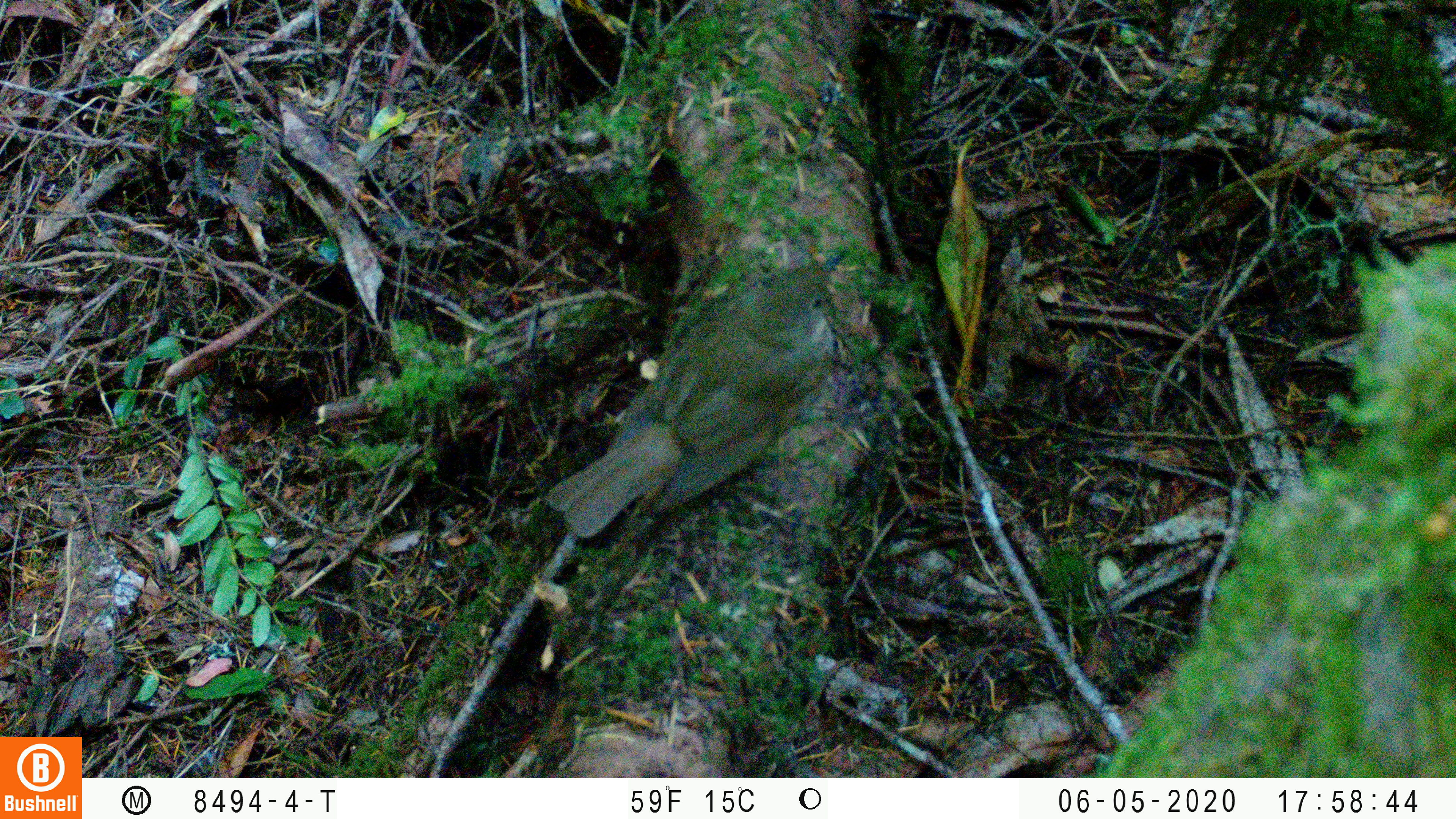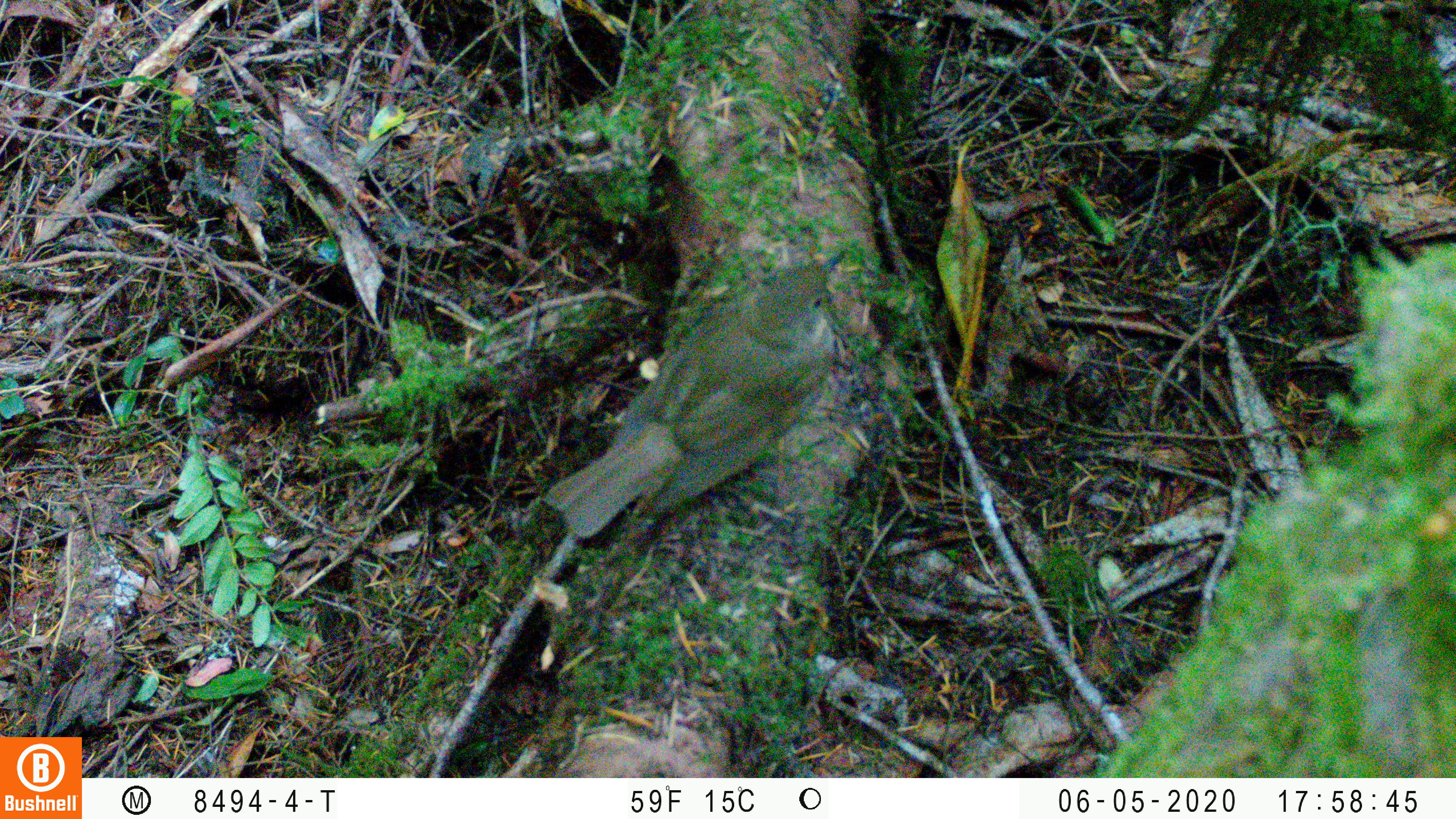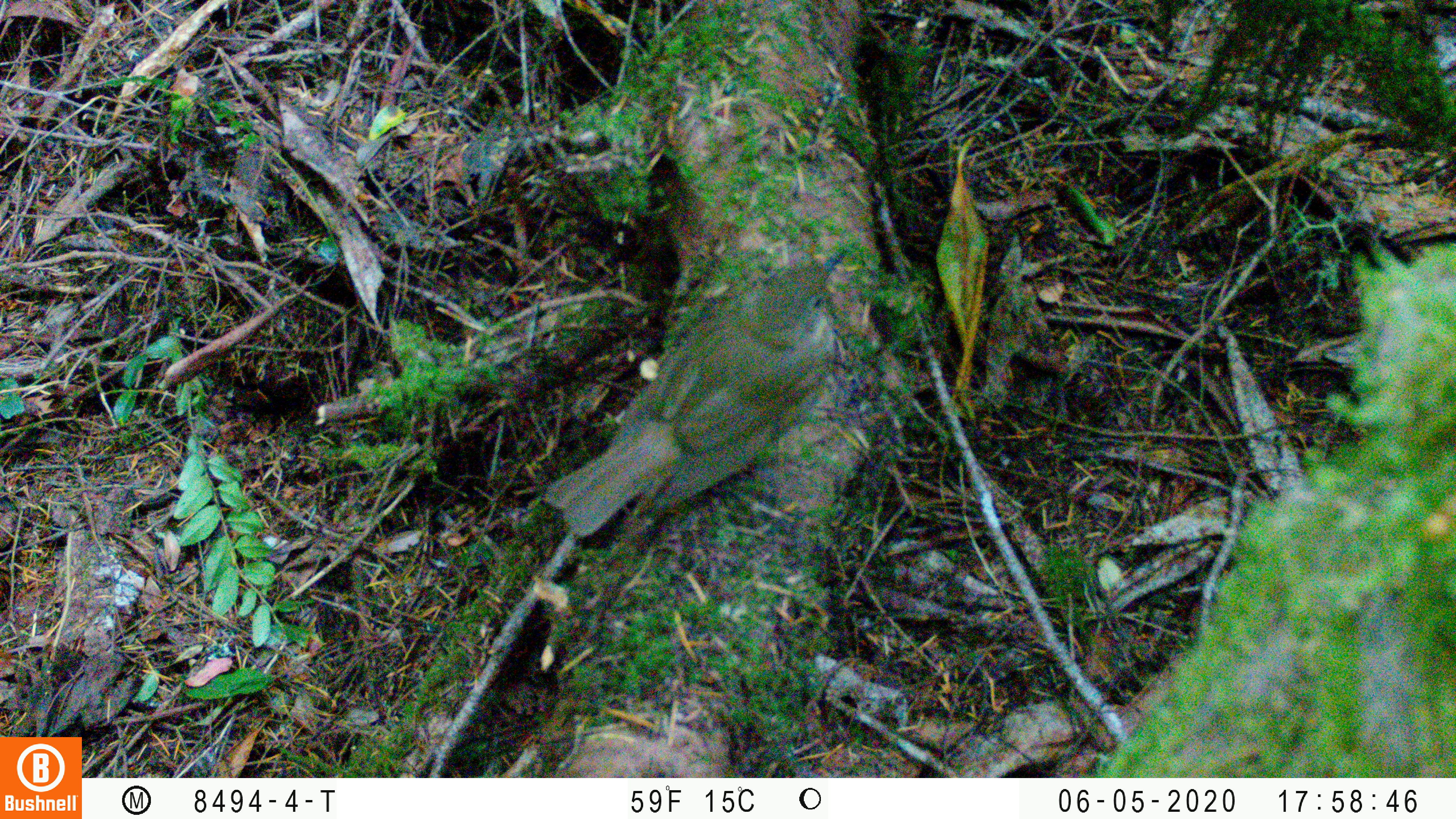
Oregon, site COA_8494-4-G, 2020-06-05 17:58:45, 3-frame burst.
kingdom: Animalia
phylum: Chordata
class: Aves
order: Passeriformes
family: Turdidae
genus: Catharus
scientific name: Catharus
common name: brown thrushes and nightingale-thrushes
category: catharus species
Catharus species (brown thrushes and nightingale-thrushes) (Catharus).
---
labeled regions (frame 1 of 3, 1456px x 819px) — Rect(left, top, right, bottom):
catharus species: Rect(543, 237, 853, 546)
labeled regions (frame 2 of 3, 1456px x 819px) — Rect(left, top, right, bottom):
catharus species: Rect(543, 241, 853, 553)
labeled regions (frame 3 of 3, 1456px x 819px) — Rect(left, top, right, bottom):
catharus species: Rect(538, 237, 856, 546)